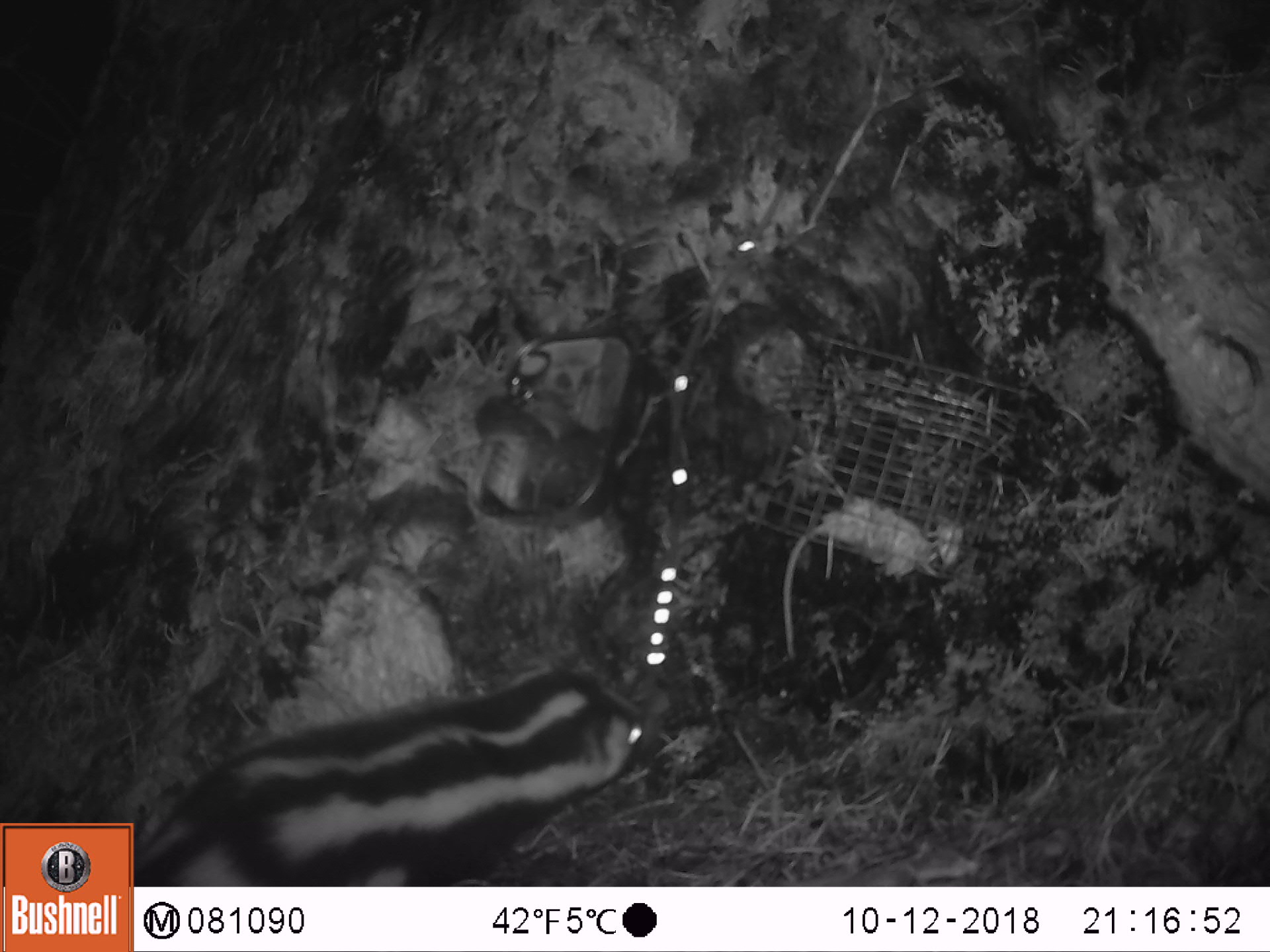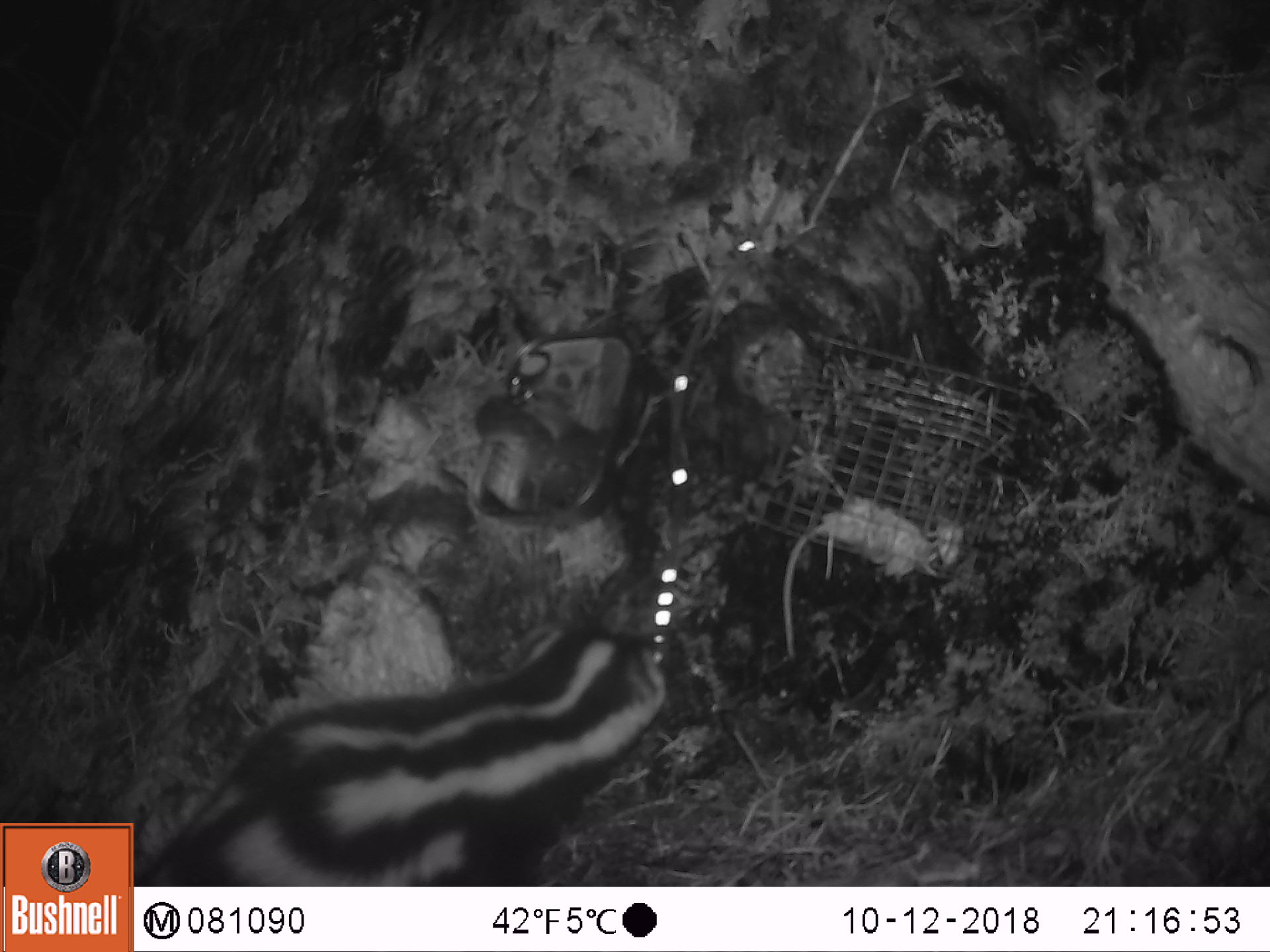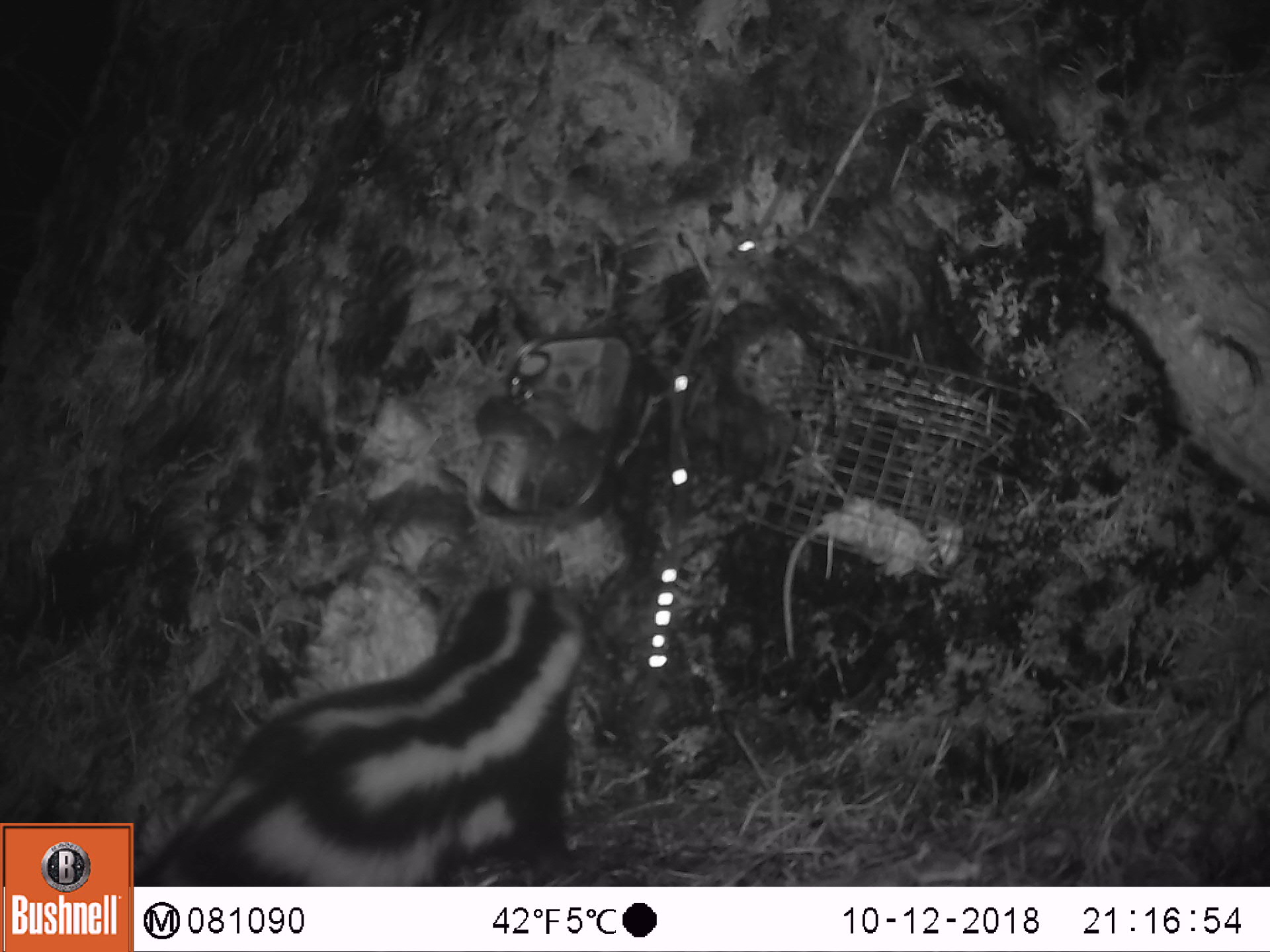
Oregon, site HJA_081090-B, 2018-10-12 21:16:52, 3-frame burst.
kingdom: Animalia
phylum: Chordata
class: Mammalia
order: Carnivora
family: Mephitidae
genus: Spilogale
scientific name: Spilogale gracilis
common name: western spotted skunk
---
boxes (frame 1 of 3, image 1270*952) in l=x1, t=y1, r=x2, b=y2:
western spotted skunk: l=142, t=644, r=671, b=880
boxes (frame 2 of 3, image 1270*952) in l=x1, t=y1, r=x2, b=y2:
western spotted skunk: l=140, t=583, r=687, b=882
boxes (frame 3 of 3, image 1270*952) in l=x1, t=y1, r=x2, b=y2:
western spotted skunk: l=144, t=569, r=602, b=877